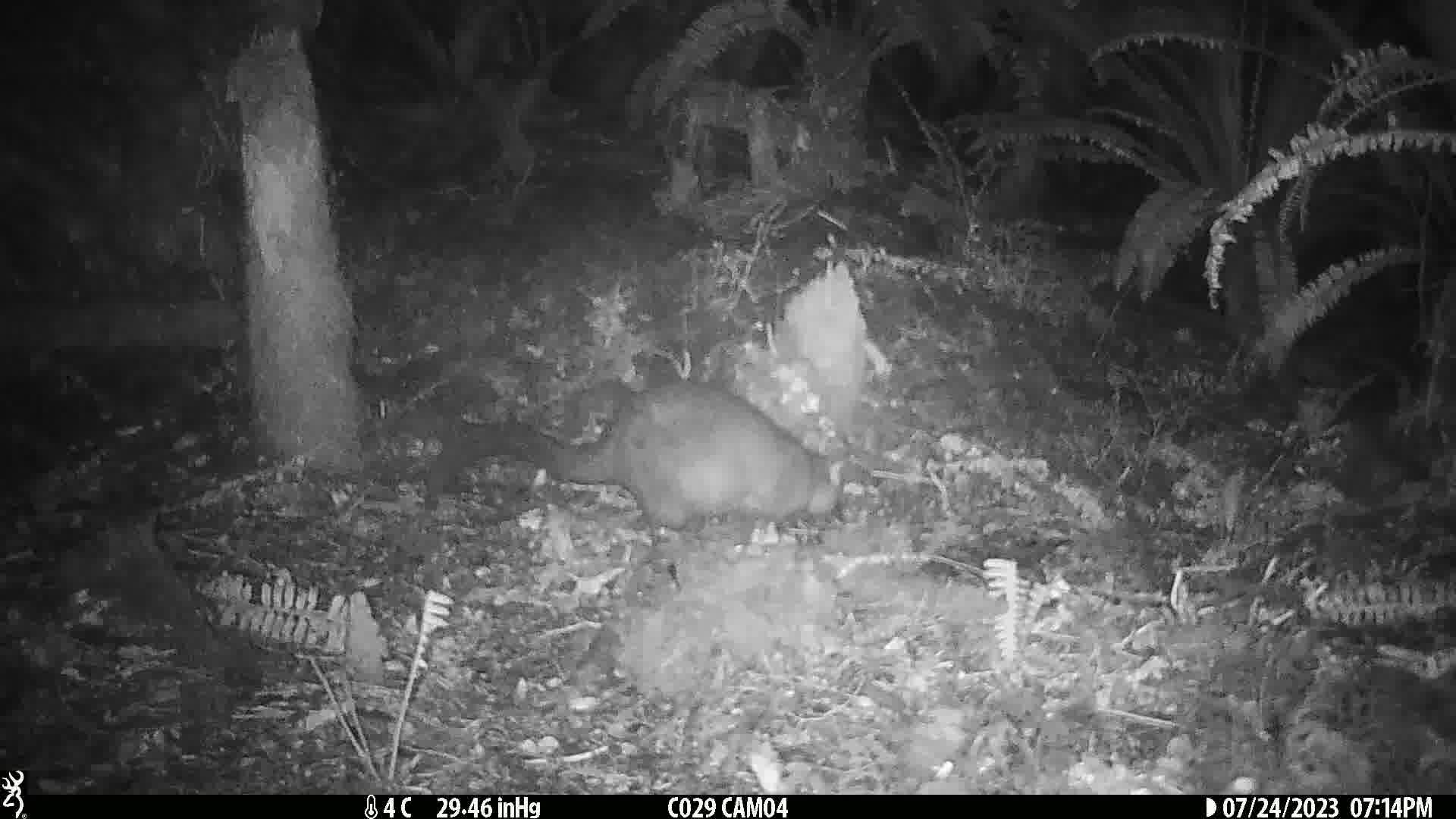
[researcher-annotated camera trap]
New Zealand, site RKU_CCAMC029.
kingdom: Animalia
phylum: Chordata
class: Mammalia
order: Diprotodontia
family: Phalangeridae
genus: Trichosurus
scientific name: Trichosurus vulpecula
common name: common brushtail possum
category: possum